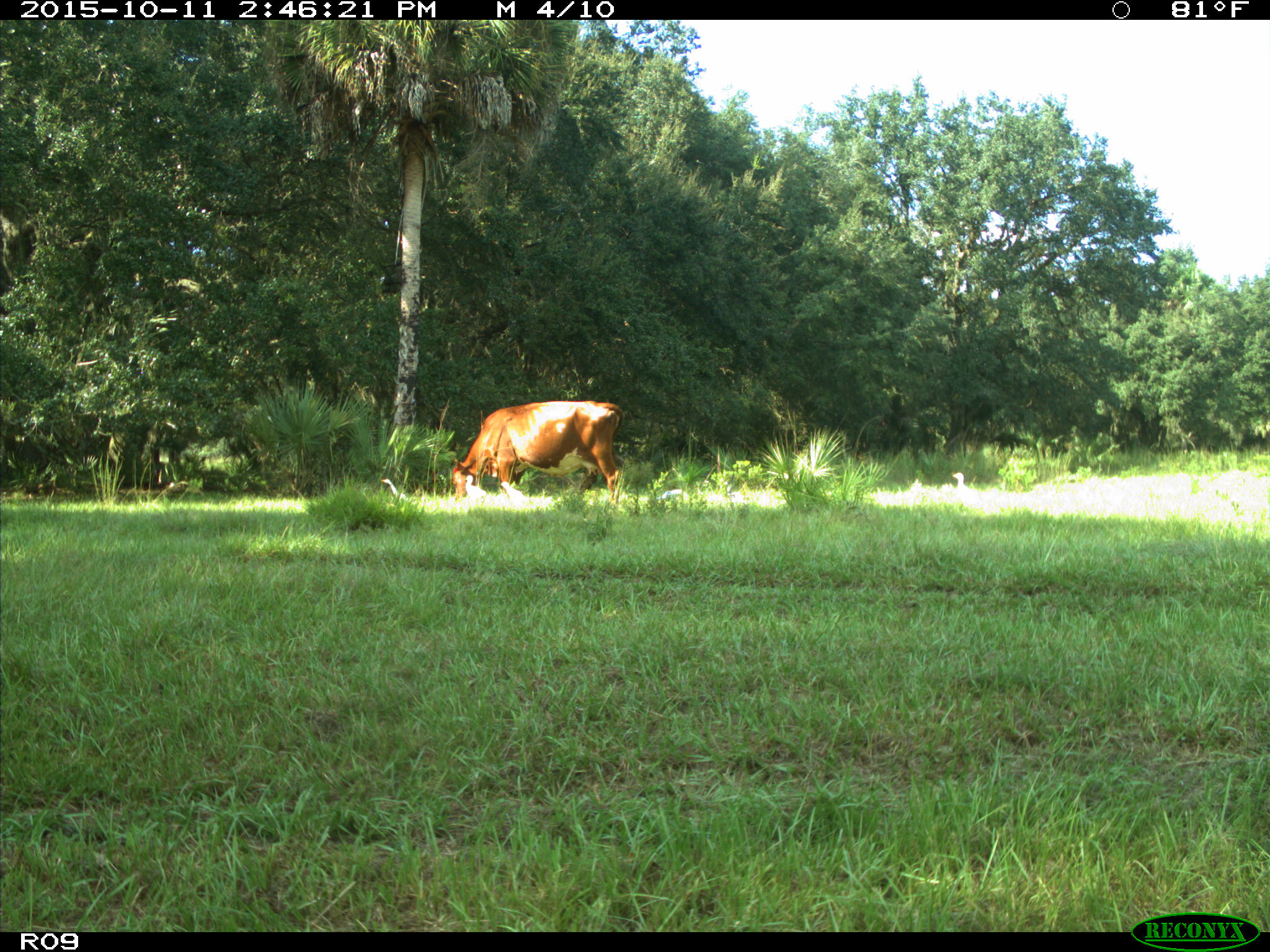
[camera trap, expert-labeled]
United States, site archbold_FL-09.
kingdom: Animalia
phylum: Chordata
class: Mammalia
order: Artiodactyla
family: Bovidae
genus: Bos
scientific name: Bos taurus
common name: domestic cow